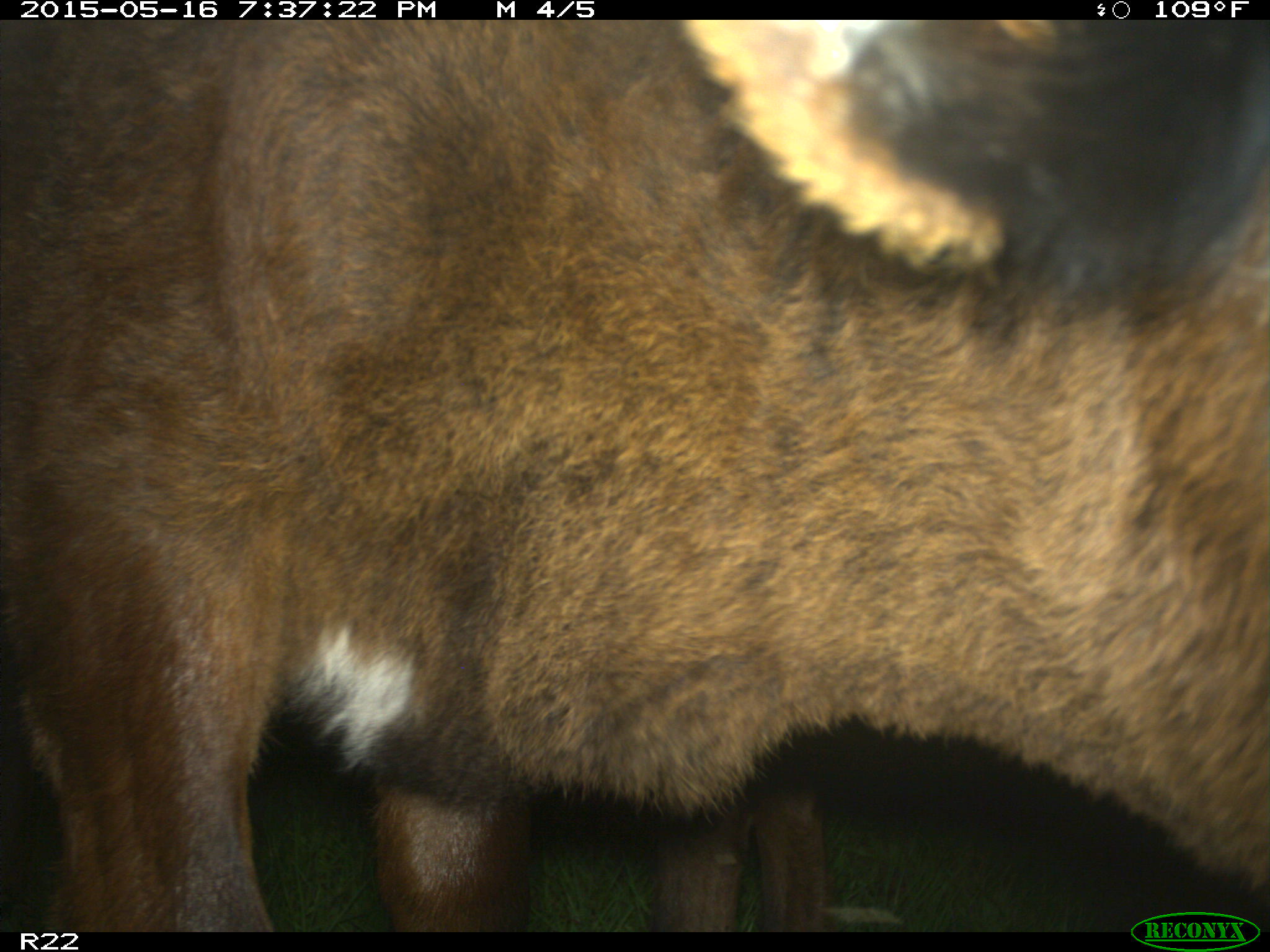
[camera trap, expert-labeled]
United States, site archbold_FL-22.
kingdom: Animalia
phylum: Chordata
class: Mammalia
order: Artiodactyla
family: Bovidae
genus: Bos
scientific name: Bos taurus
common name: domestic cow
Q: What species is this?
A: Bos taurus (domestic cow).